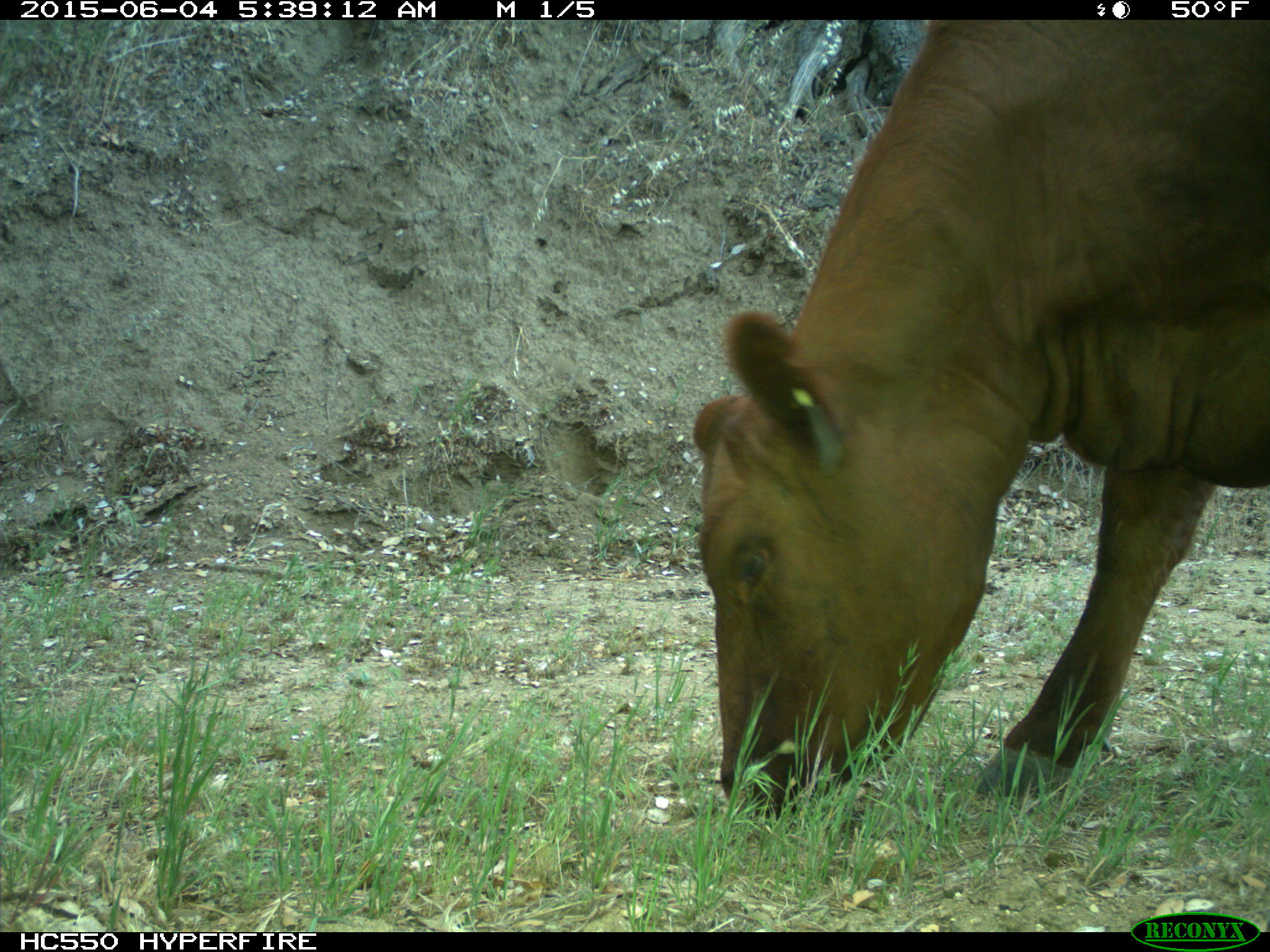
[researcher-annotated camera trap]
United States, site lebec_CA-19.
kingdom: Animalia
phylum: Chordata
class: Mammalia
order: Artiodactyla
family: Bovidae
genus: Bos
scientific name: Bos taurus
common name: domestic cow